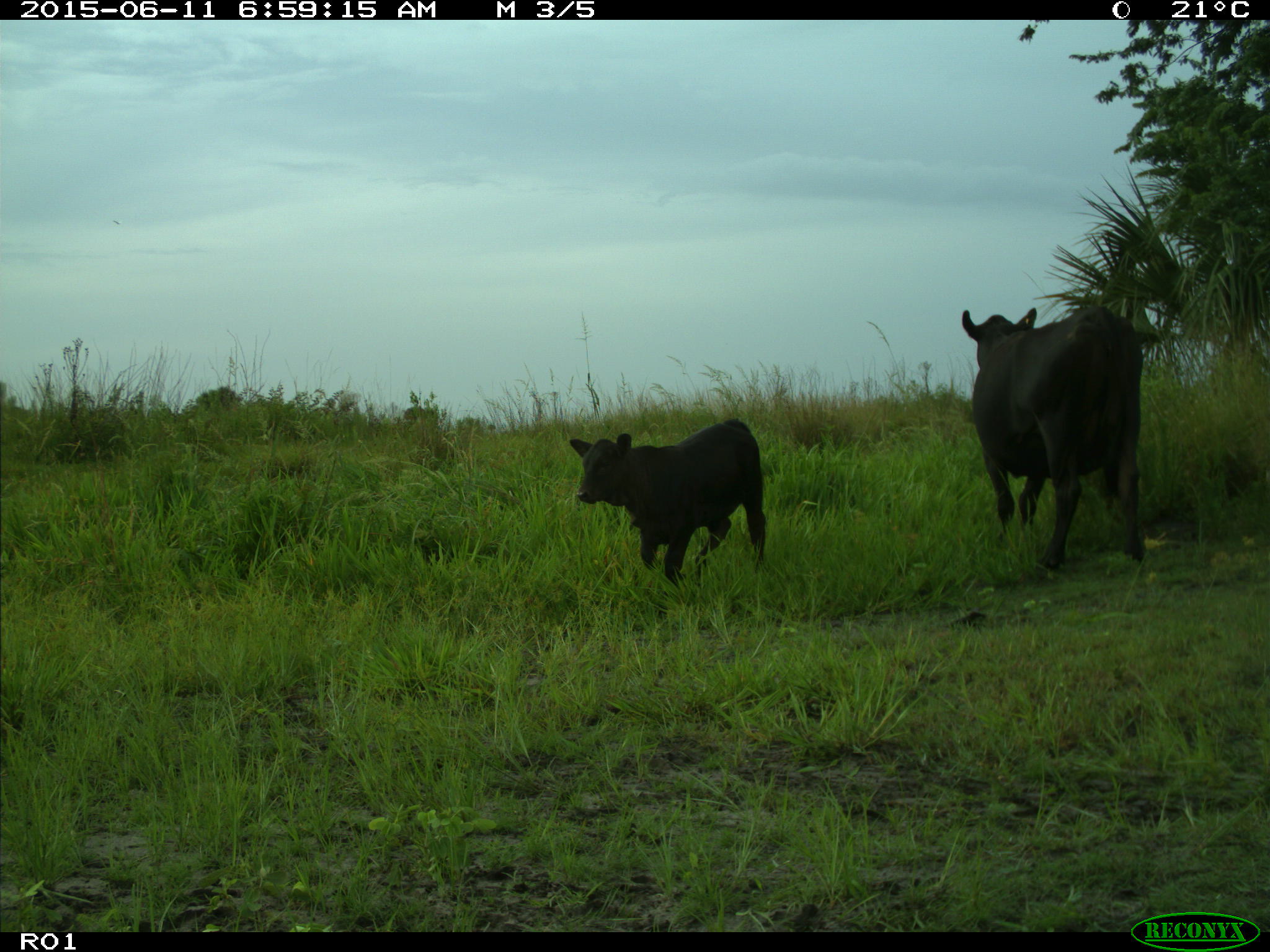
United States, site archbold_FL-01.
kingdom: Animalia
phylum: Chordata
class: Mammalia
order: Artiodactyla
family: Bovidae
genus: Bos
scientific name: Bos taurus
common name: domestic cow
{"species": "Bos taurus (domestic cow)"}